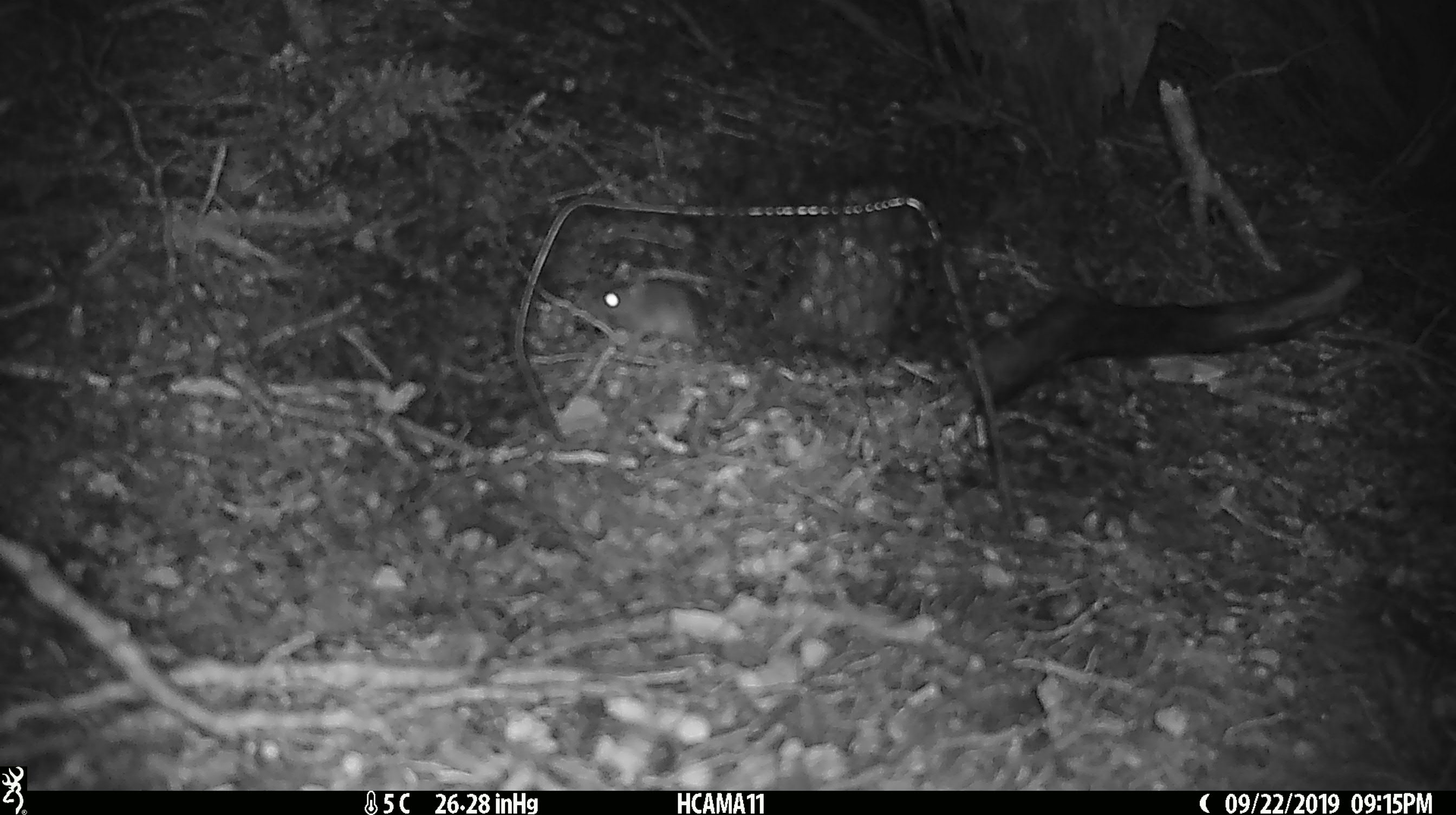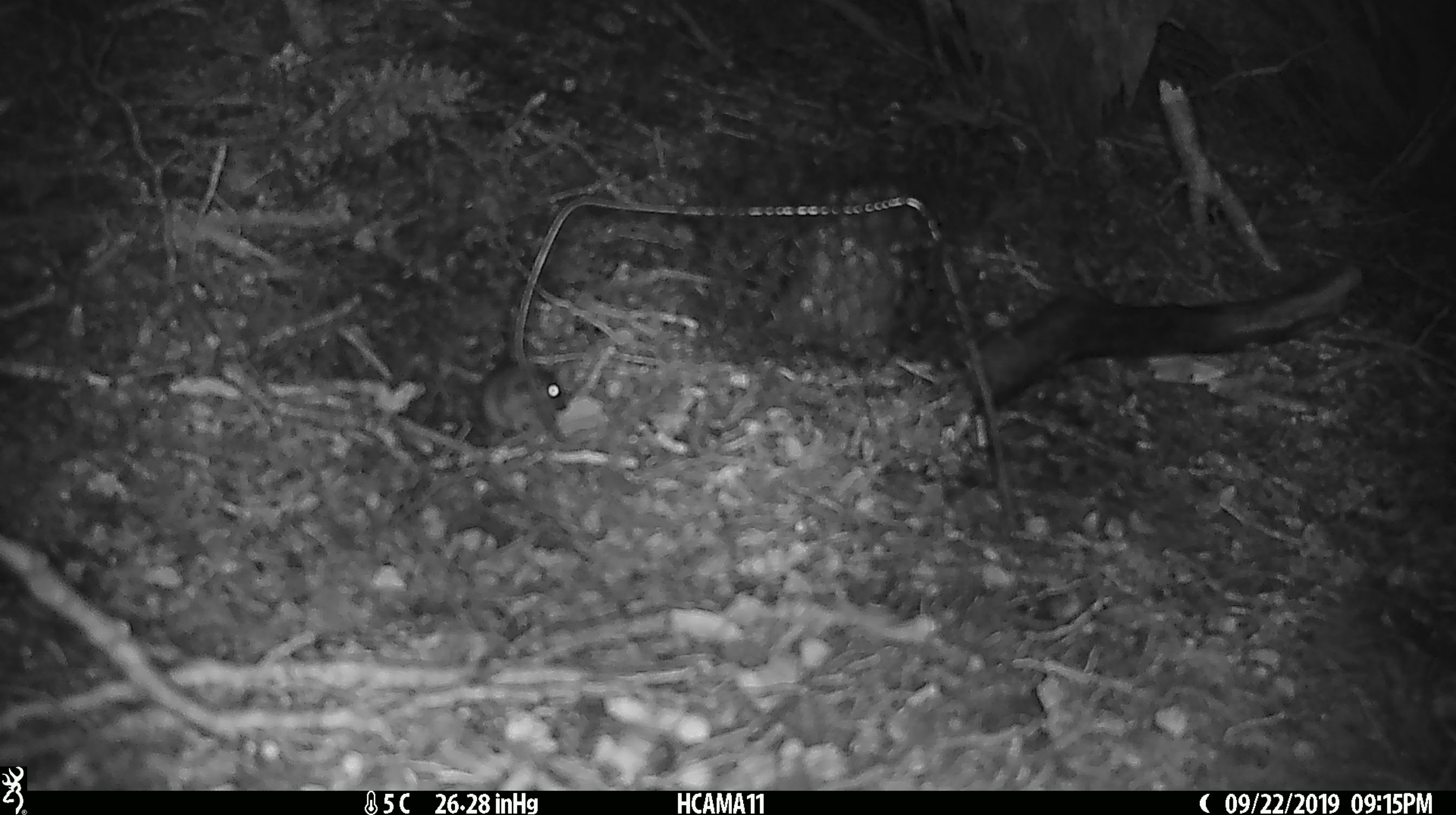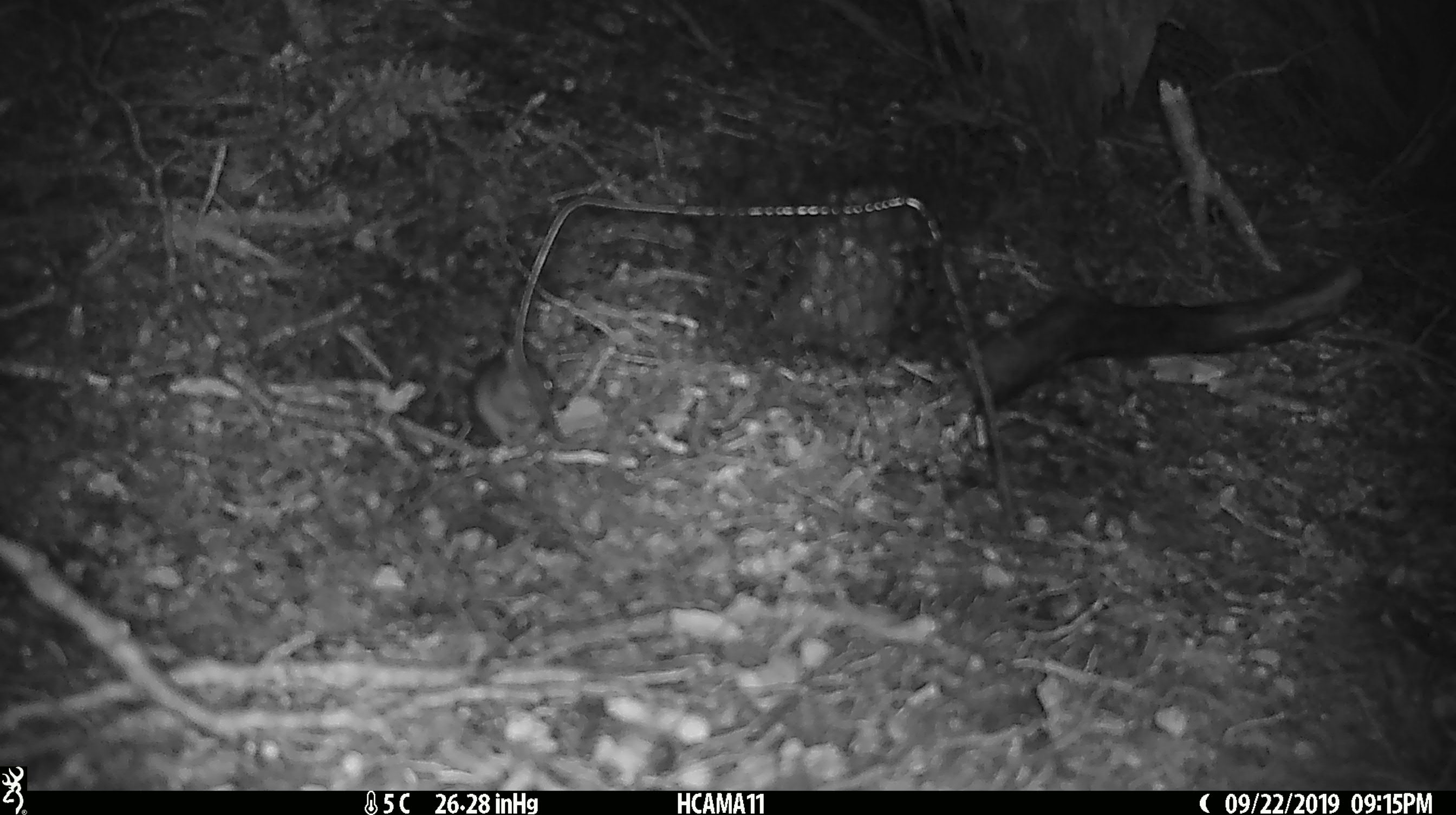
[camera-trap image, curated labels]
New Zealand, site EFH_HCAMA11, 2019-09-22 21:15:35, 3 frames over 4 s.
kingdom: Animalia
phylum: Chordata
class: Mammalia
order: Rodentia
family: Muridae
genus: Mus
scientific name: Mus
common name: mouse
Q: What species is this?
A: Mouse (Mus).